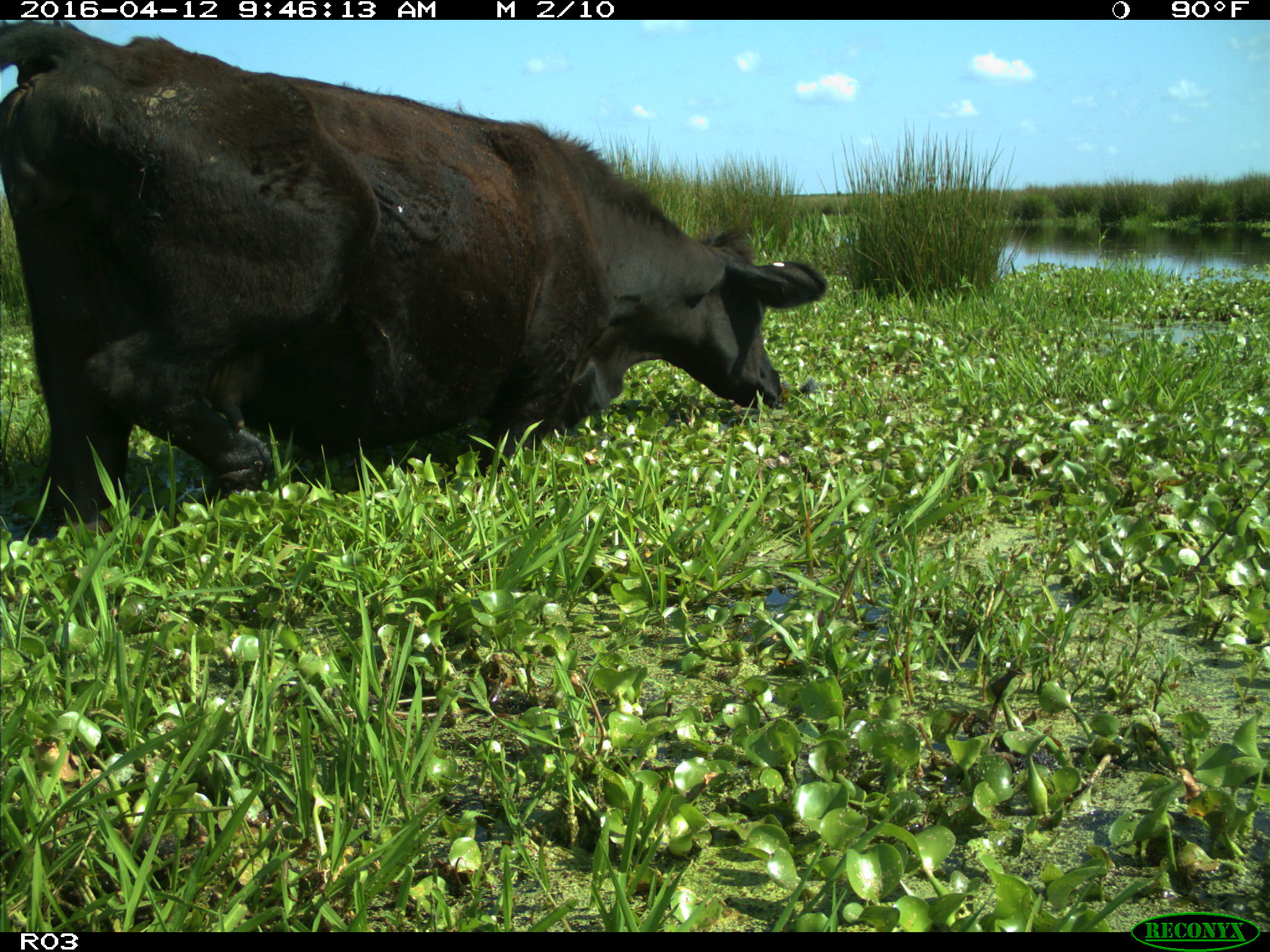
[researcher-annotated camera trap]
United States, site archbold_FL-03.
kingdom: Animalia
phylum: Chordata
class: Mammalia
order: Artiodactyla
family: Bovidae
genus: Bos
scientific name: Bos taurus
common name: domestic cow